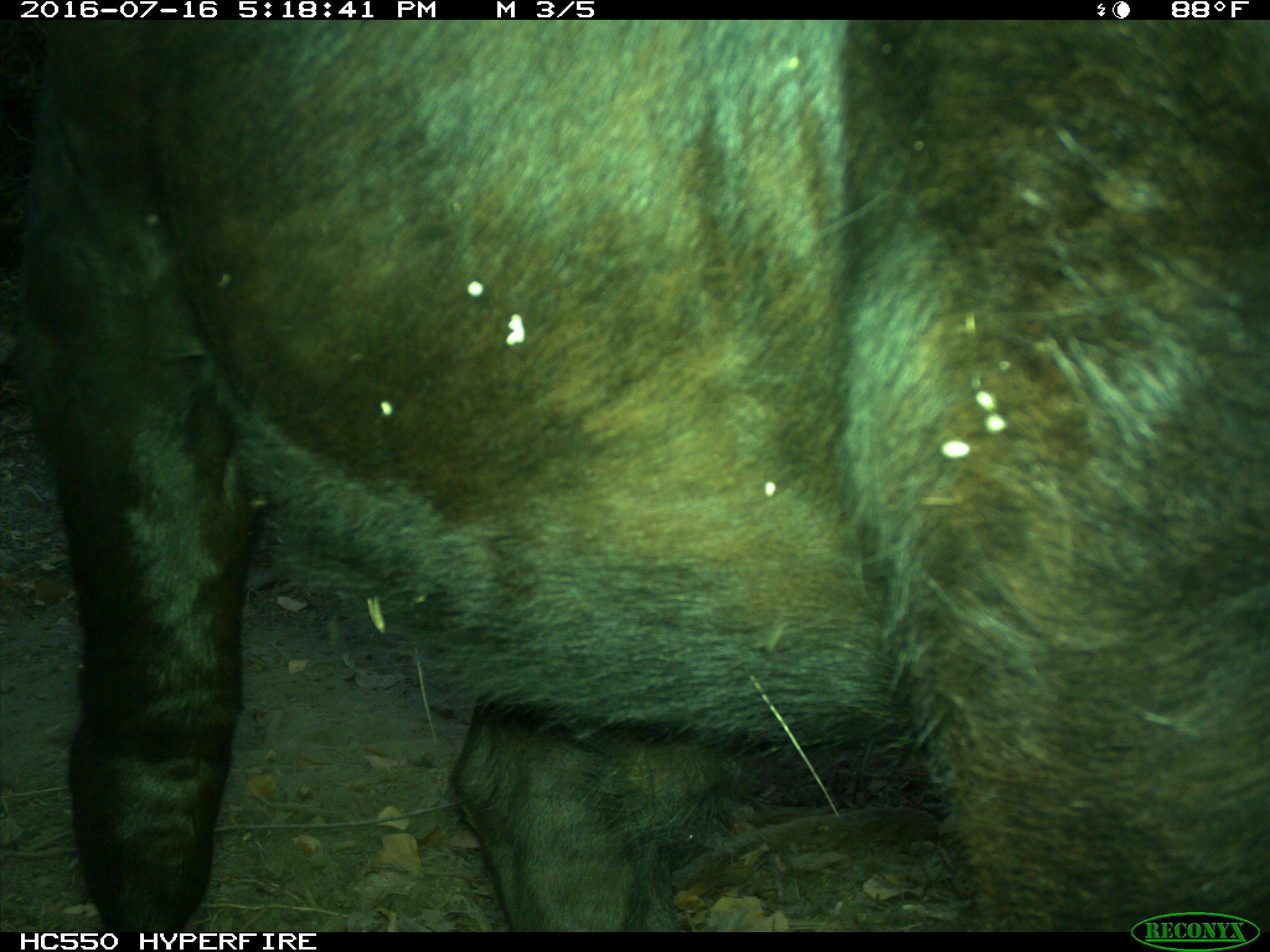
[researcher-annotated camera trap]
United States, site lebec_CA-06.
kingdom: Animalia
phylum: Chordata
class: Mammalia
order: Artiodactyla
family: Bovidae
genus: Bos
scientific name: Bos taurus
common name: domestic cow